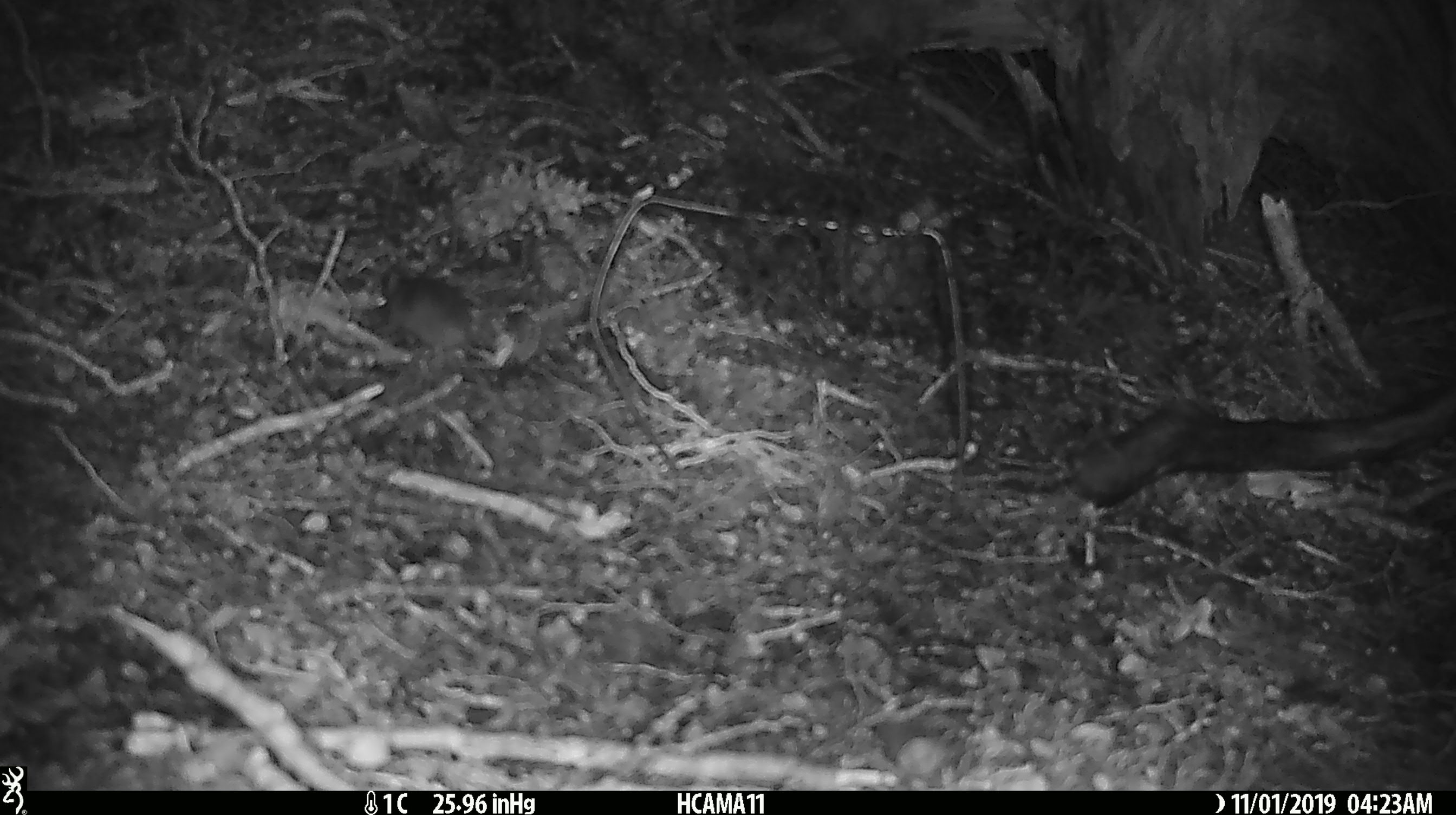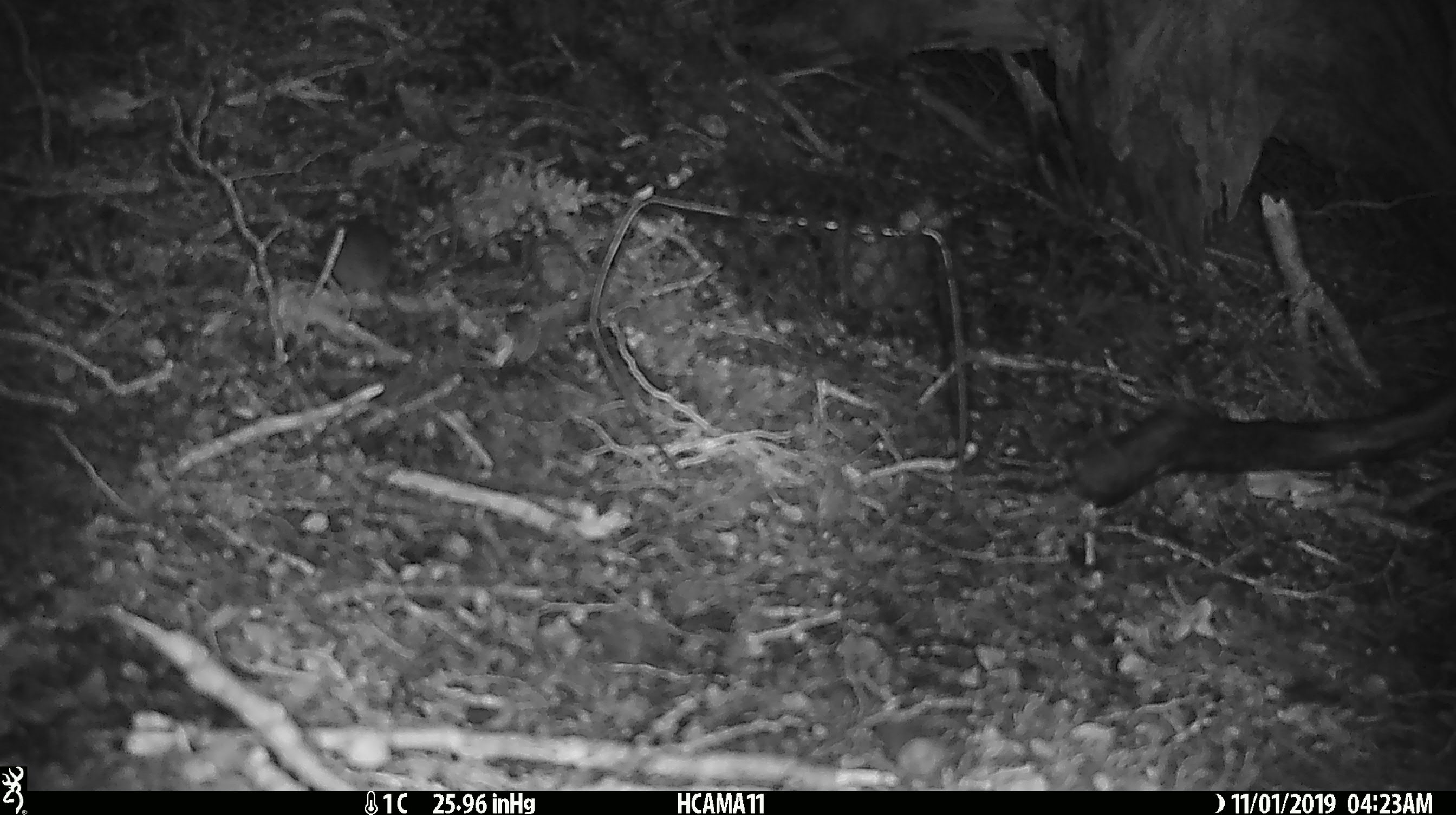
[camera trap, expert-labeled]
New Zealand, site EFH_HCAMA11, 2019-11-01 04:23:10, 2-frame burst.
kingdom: Animalia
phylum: Chordata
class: Mammalia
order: Rodentia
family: Muridae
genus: Mus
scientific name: Mus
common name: mouse